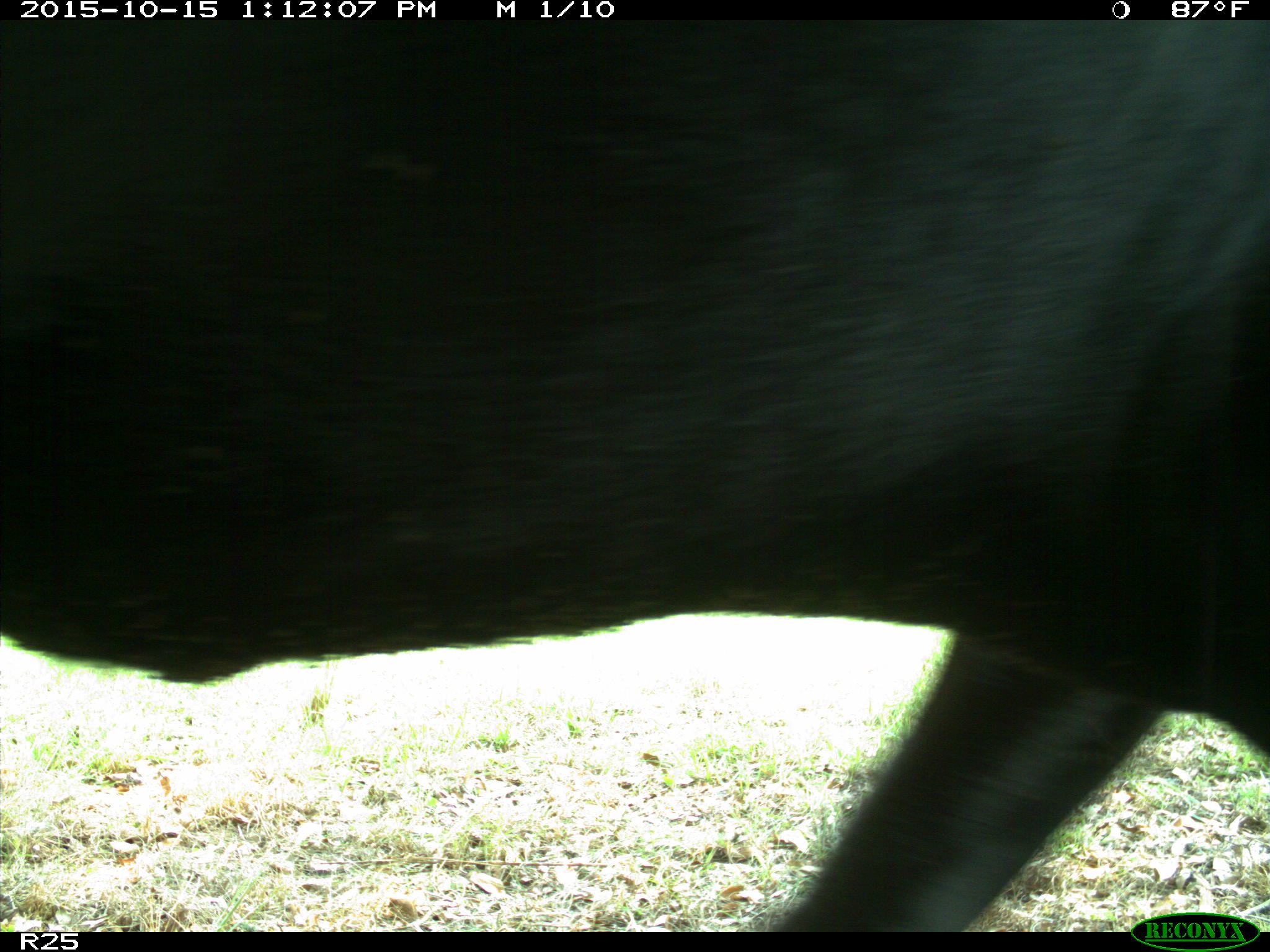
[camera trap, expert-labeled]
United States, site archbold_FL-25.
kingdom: Animalia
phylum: Chordata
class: Mammalia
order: Artiodactyla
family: Bovidae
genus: Bos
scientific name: Bos taurus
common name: domestic cow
Bos taurus (domestic cow).